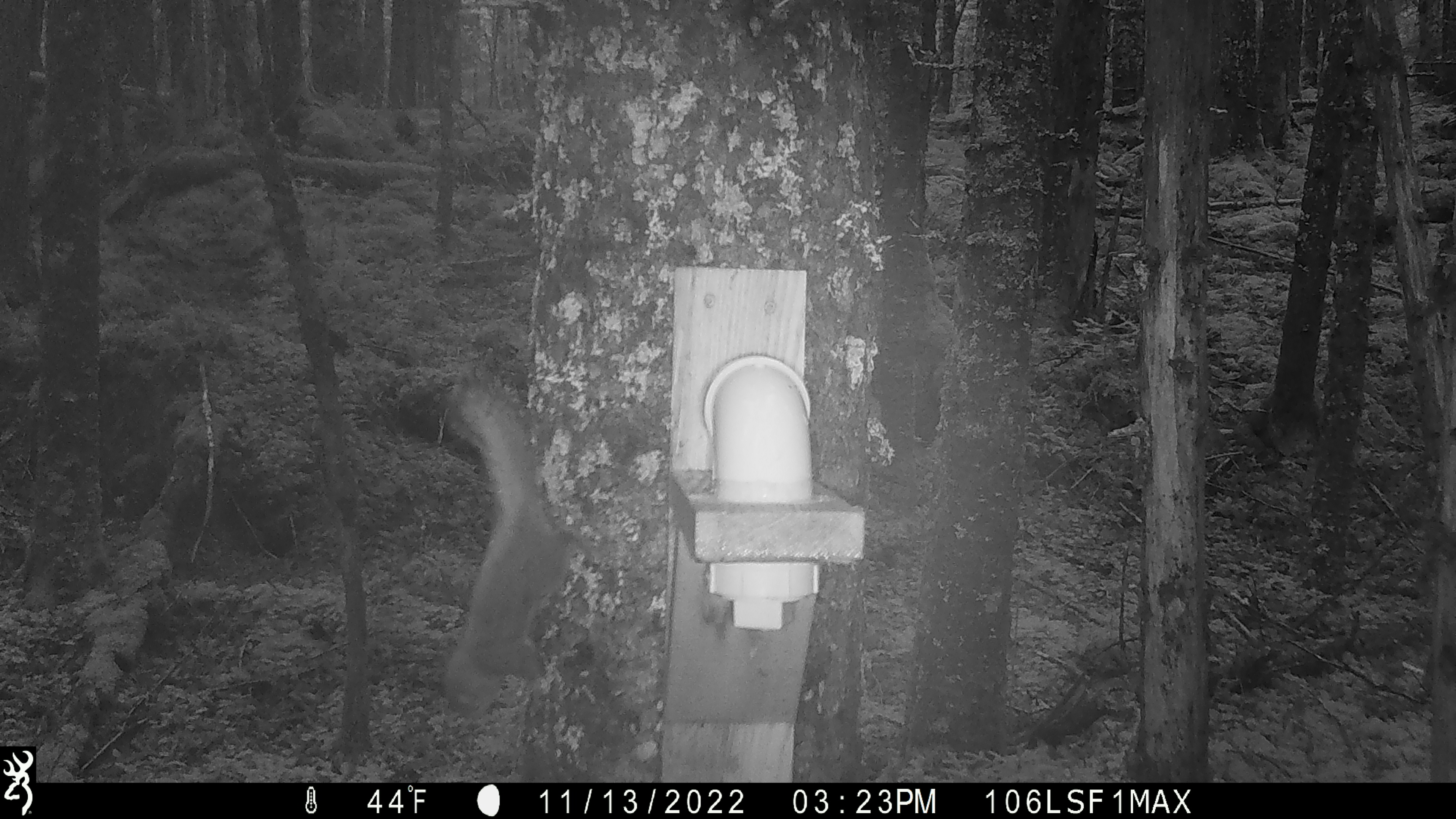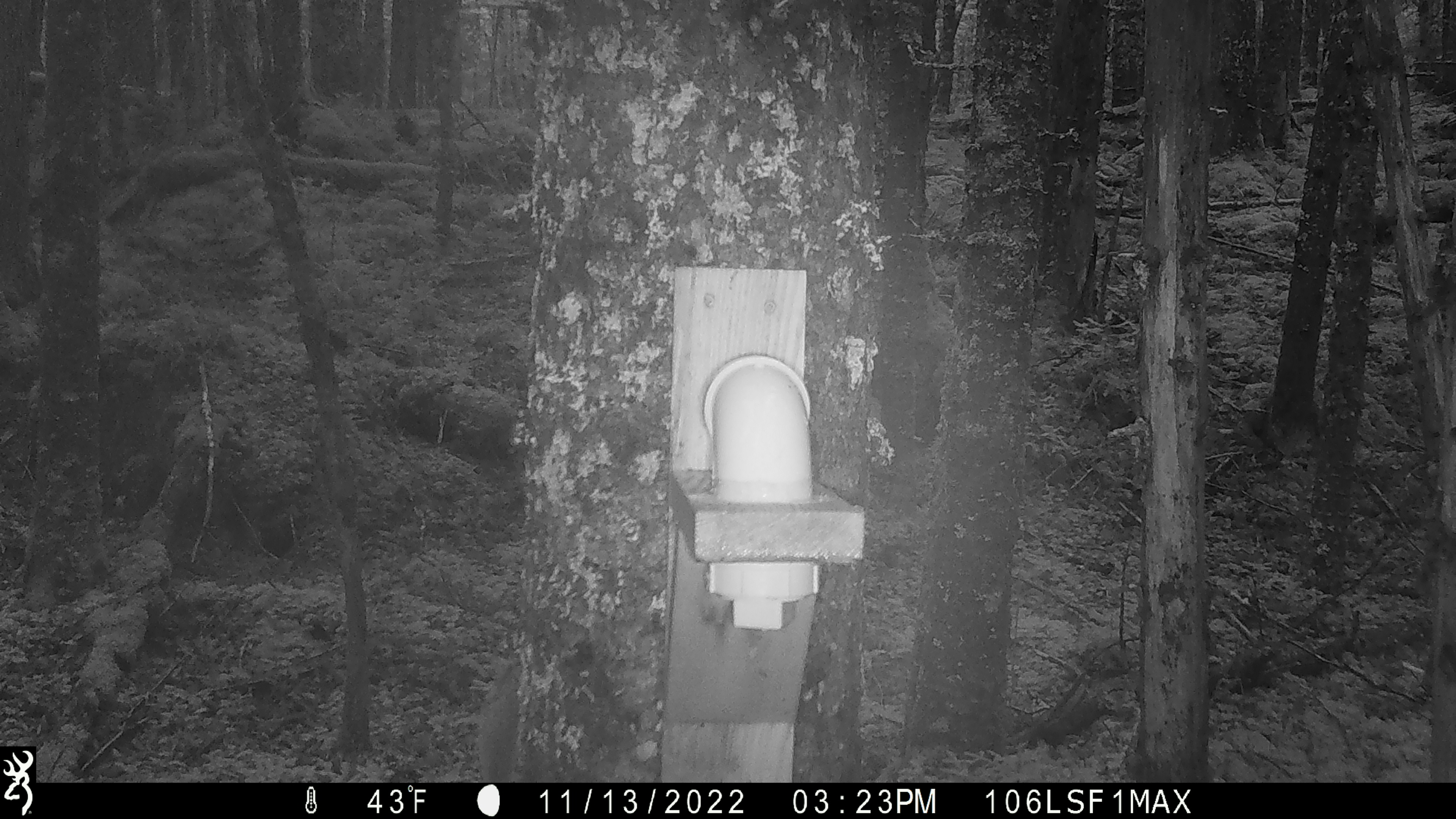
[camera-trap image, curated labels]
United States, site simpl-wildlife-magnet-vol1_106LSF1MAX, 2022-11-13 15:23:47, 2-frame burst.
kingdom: Animalia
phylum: Chordata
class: Mammalia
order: Rodentia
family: Sciuridae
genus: Tamiasciurus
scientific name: Tamiasciurus hudsonicus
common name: red squirrel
Red squirrel (Tamiasciurus hudsonicus).